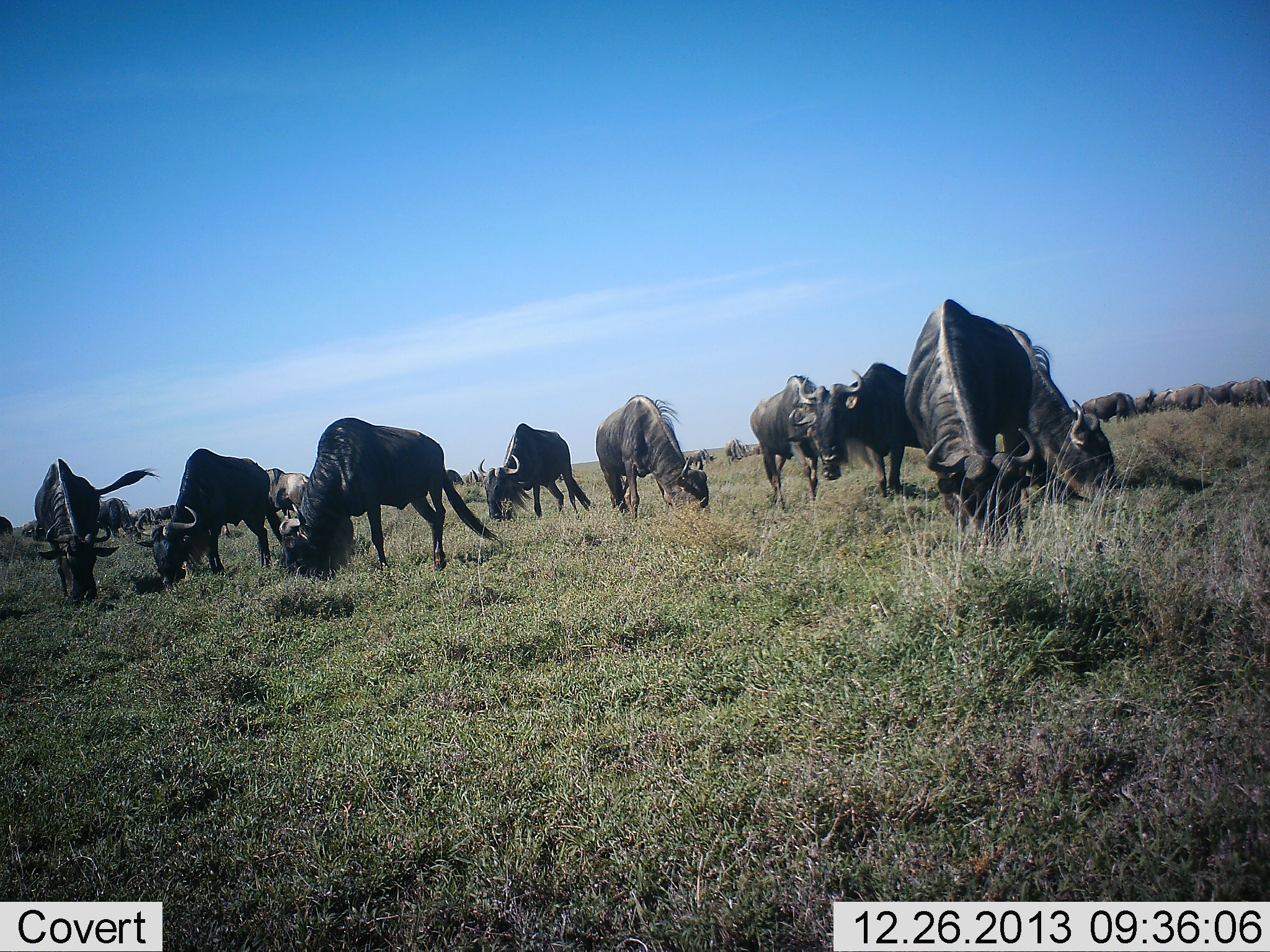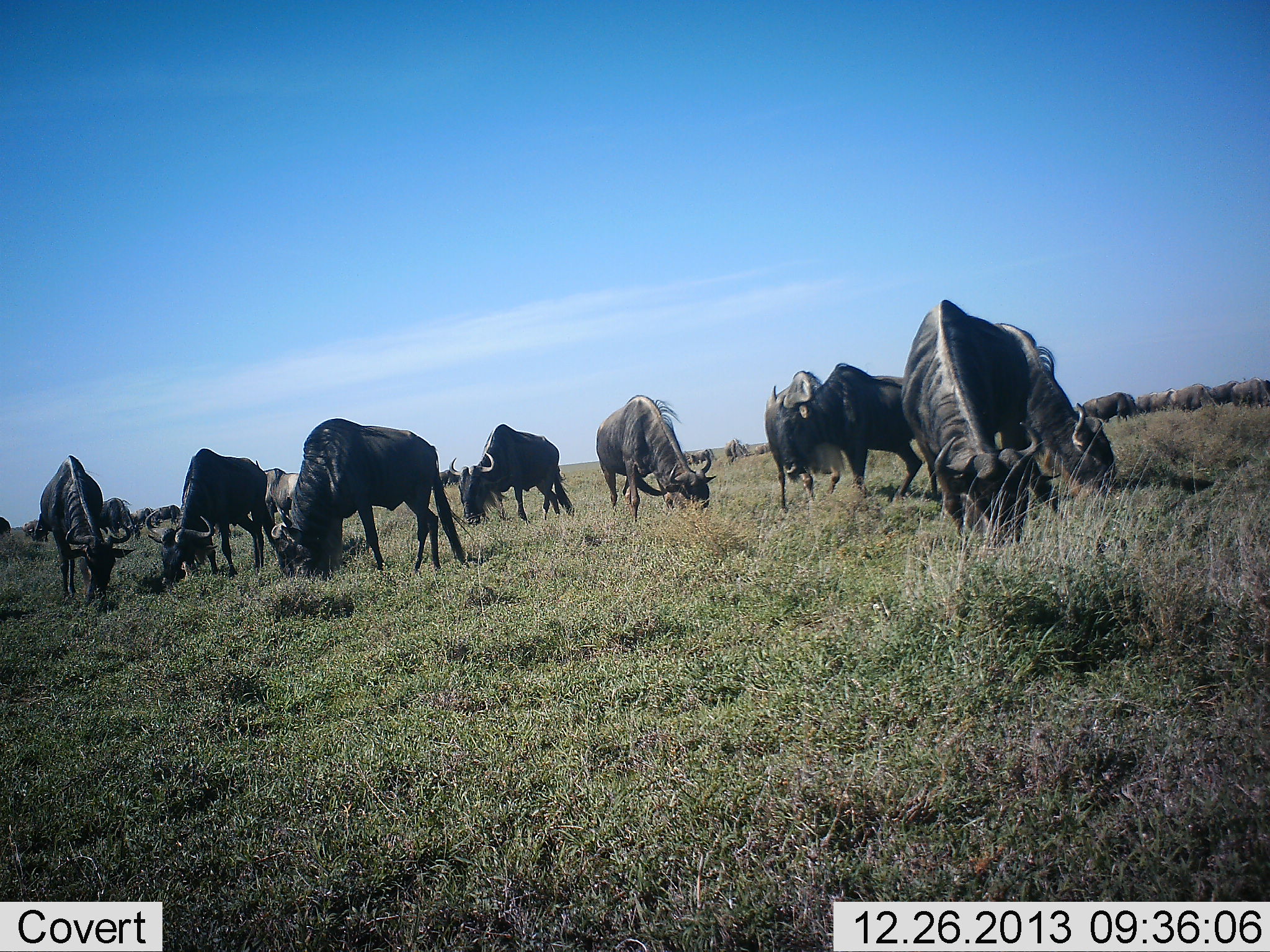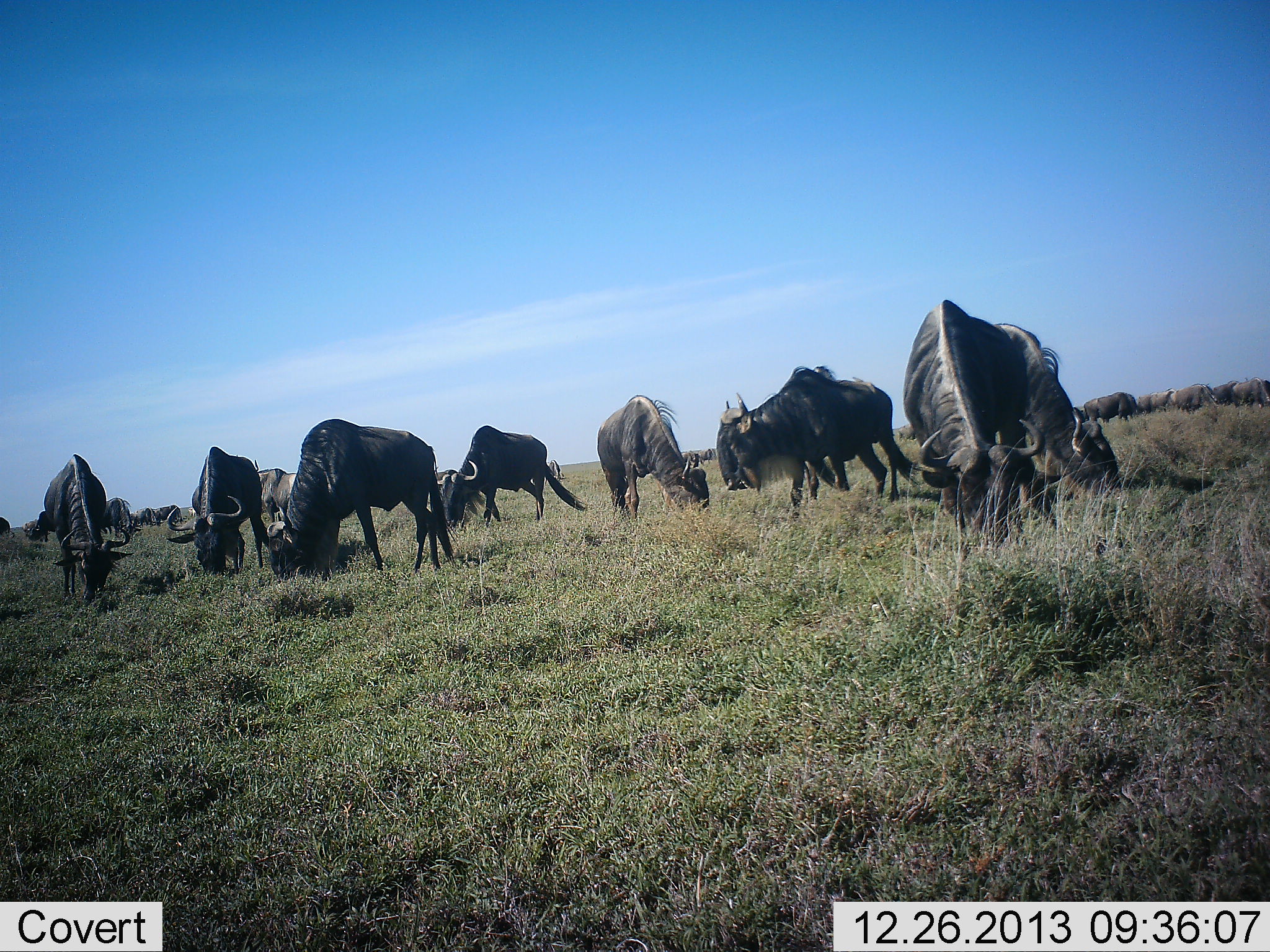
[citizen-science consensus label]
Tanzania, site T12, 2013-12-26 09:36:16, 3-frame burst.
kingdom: Animalia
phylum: Chordata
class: Mammalia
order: Artiodactyla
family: Bovidae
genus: Connochaetes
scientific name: Connochaetes taurinus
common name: blue wildebeest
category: wildebeest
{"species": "wildebeest (blue wildebeest) (Connochaetes taurinus)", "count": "11-50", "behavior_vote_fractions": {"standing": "30%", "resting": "0%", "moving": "40%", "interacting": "0%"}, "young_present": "0%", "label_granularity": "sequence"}